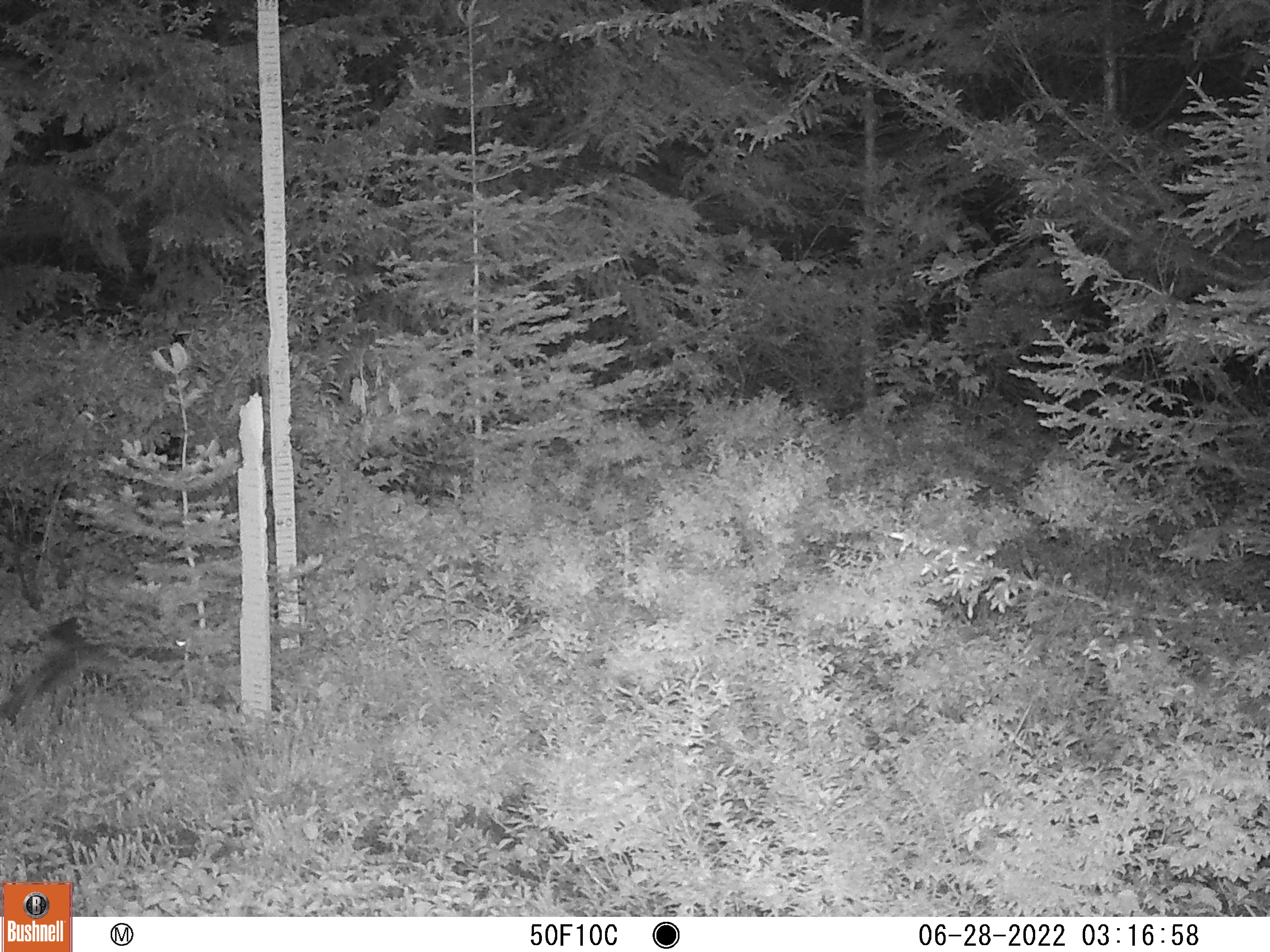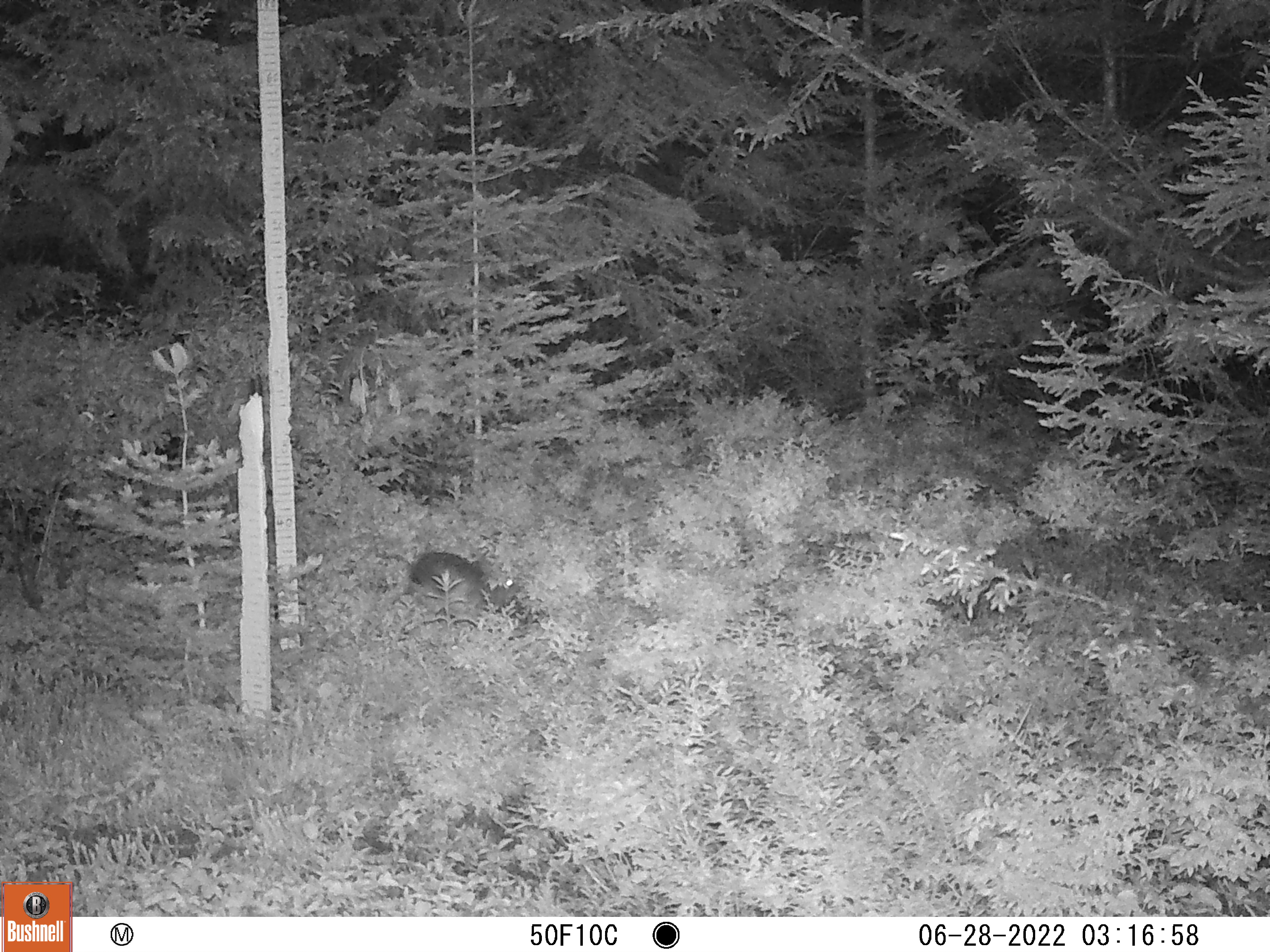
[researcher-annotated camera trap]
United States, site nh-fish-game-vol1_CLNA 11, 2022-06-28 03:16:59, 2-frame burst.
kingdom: Animalia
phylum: Chordata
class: Mammalia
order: Lagomorpha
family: Leporidae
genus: Lepus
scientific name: Lepus americanus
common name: snowshoe hare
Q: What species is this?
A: Snowshoe hare (Lepus americanus).